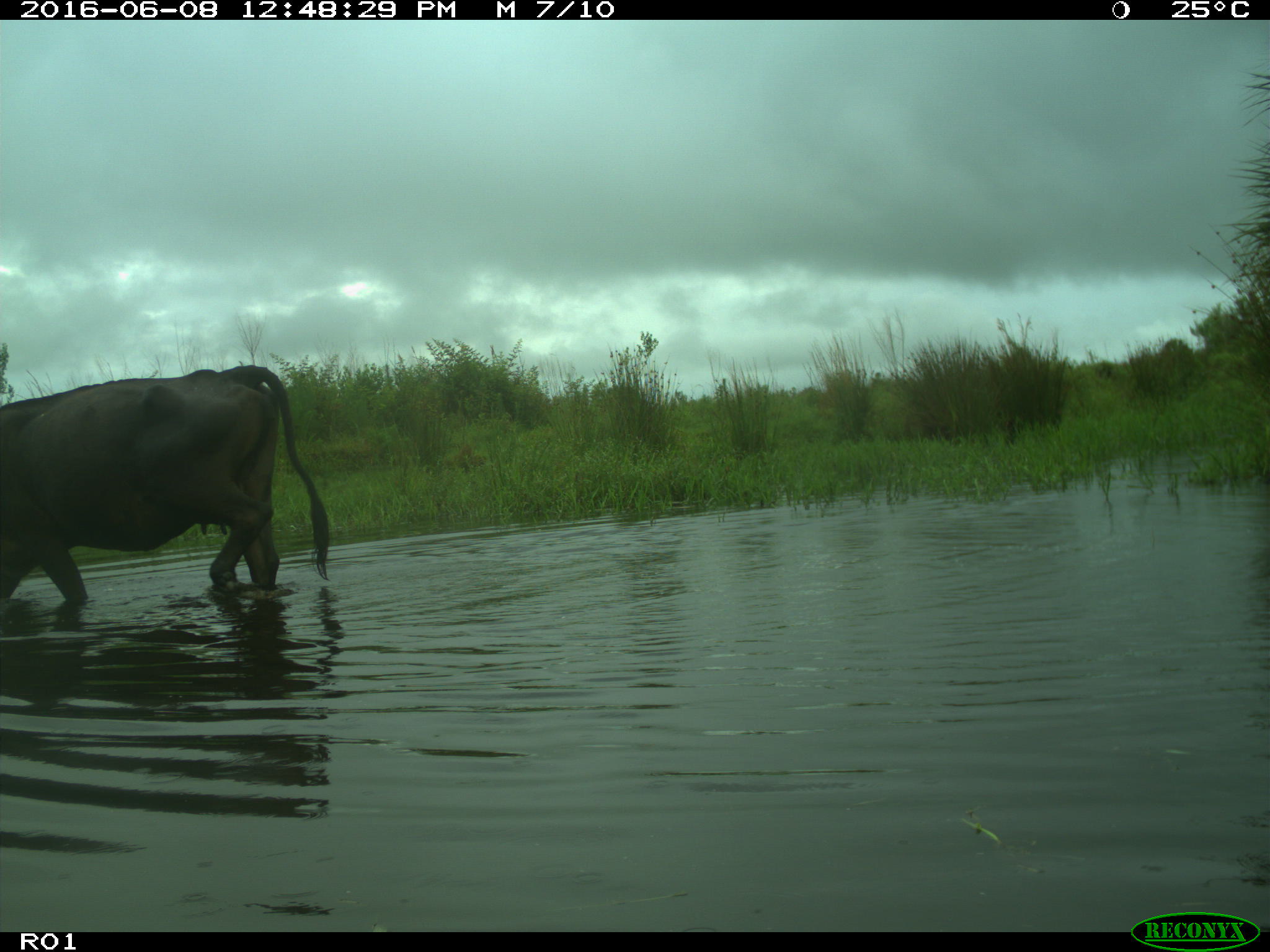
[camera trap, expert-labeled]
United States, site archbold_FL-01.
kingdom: Animalia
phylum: Chordata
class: Mammalia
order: Artiodactyla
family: Bovidae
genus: Bos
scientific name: Bos taurus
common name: domestic cow